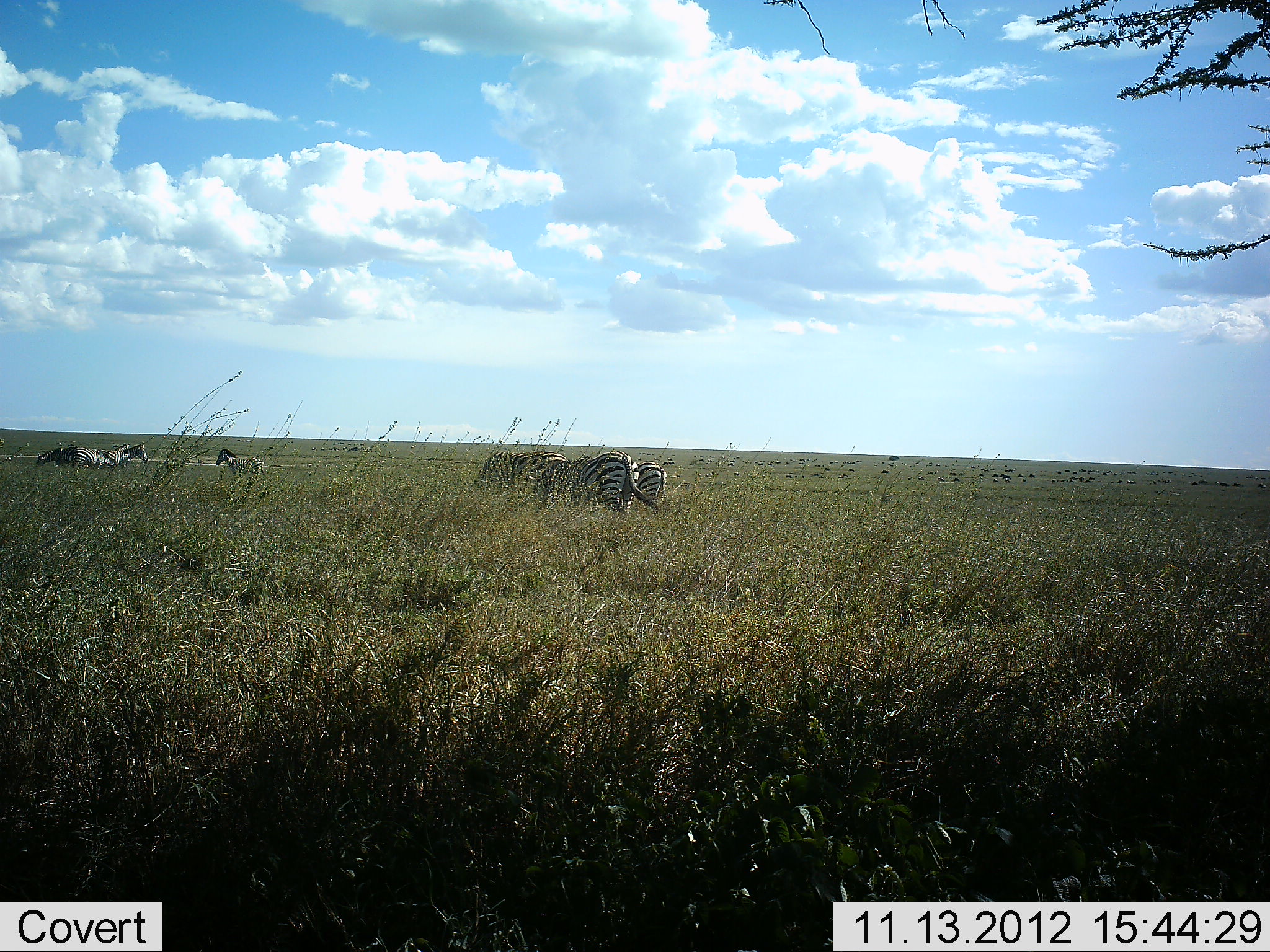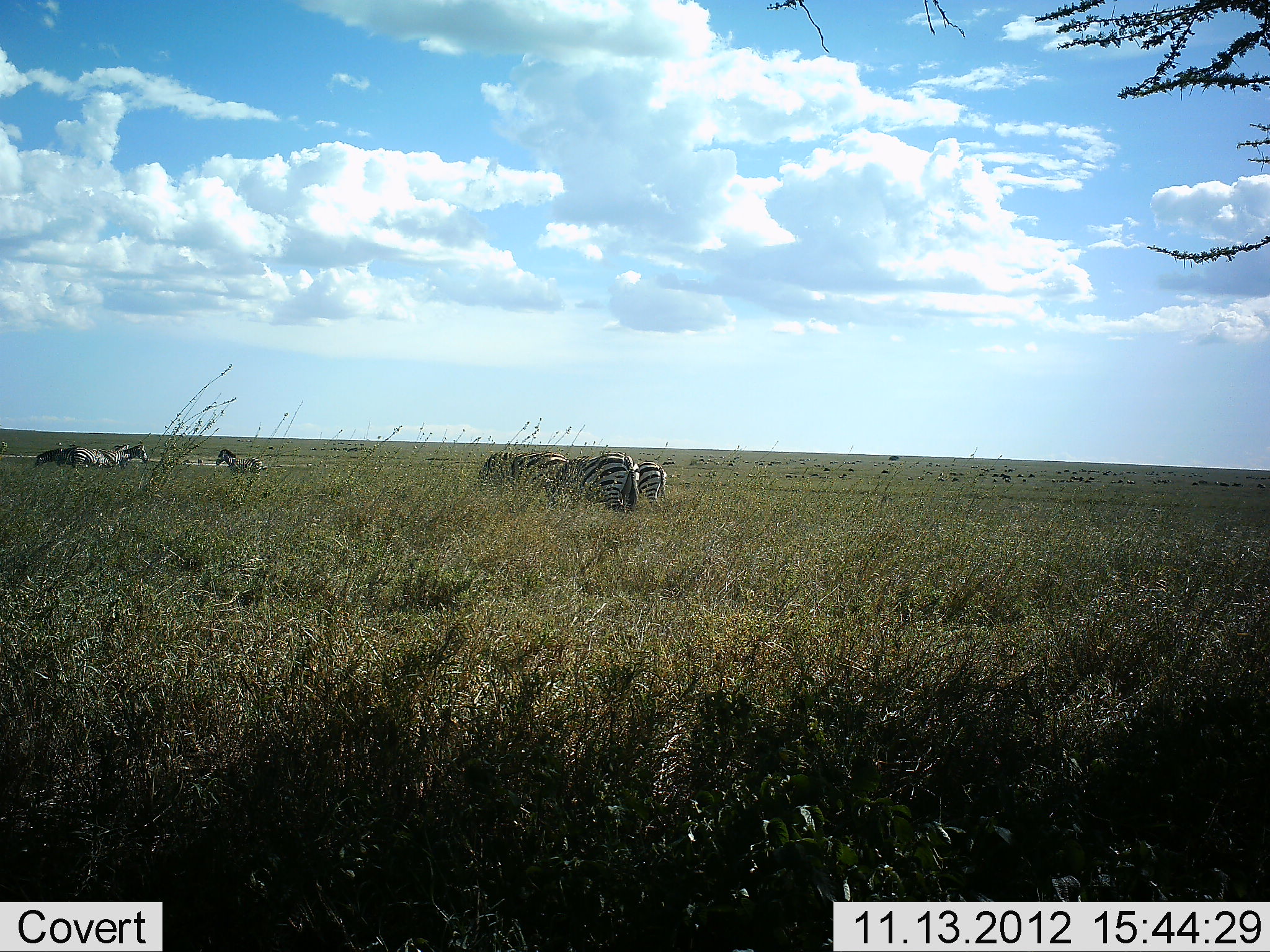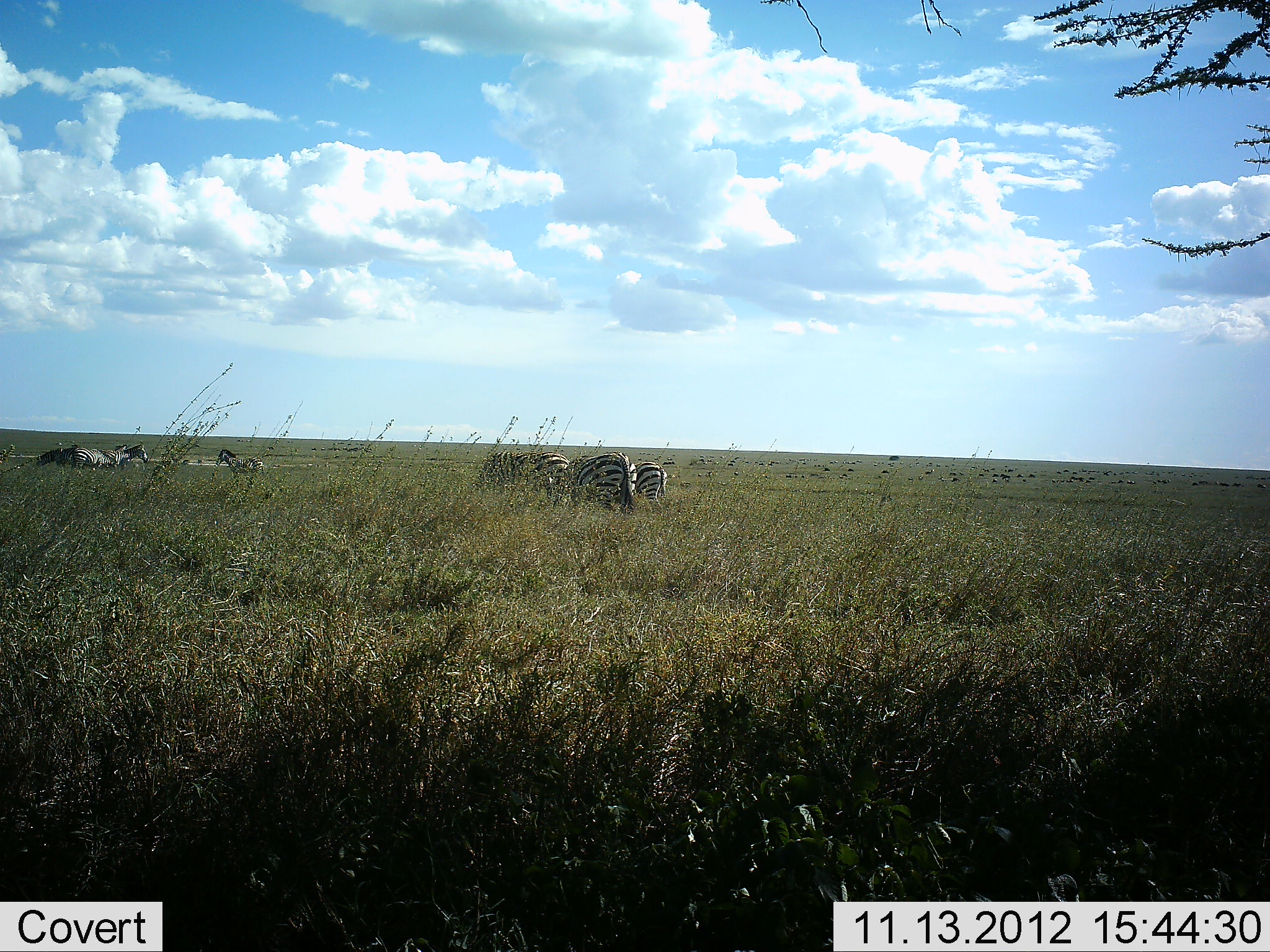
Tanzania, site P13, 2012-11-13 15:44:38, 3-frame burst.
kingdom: Animalia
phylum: Chordata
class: Mammalia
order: Perissodactyla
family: Equidae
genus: Equus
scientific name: Equus quagga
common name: plains zebra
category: zebra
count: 7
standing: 50%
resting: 10%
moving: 10%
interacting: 0%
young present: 0%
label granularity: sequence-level